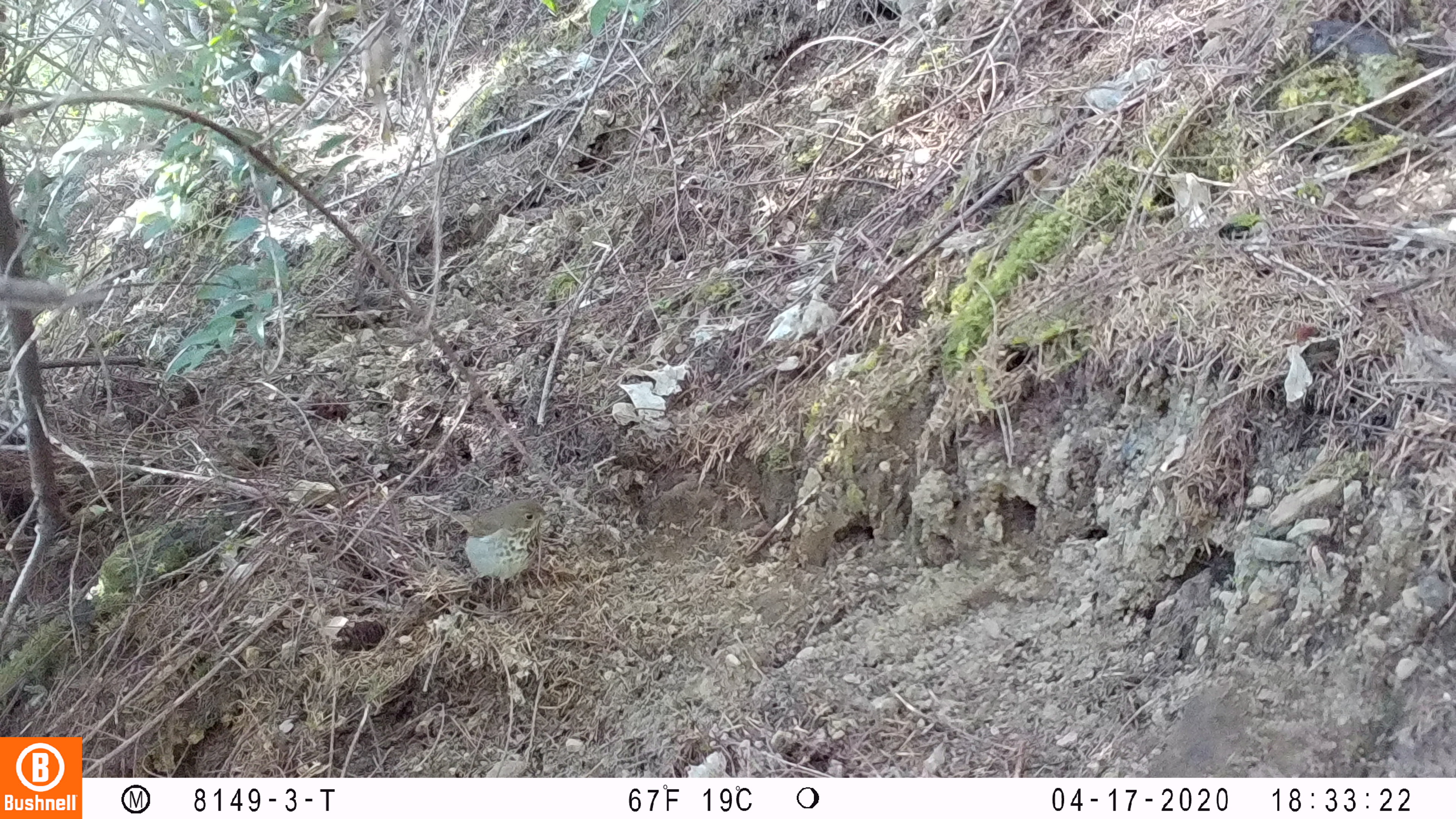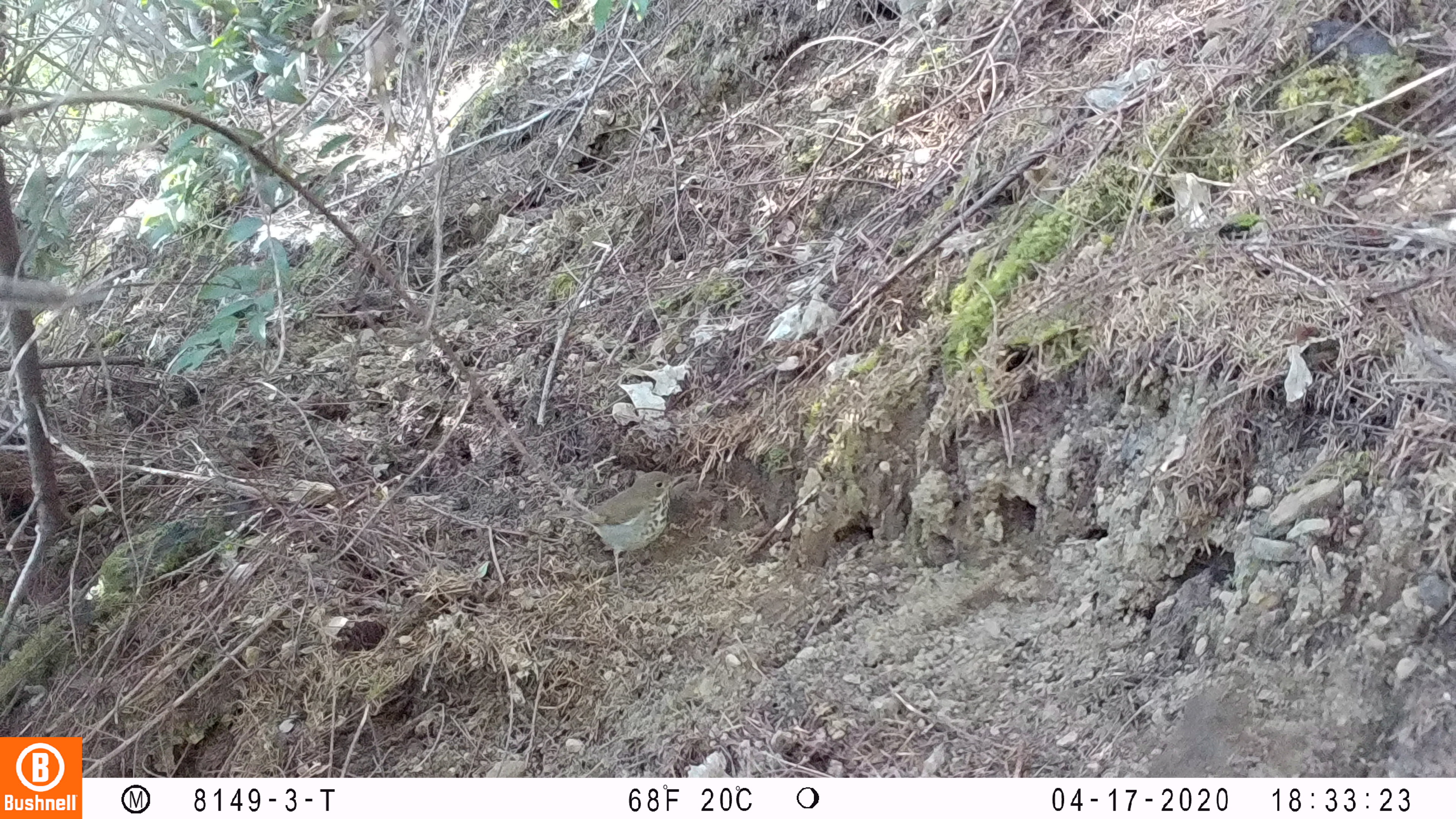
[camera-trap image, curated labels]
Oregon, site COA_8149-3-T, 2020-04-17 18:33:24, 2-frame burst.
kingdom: Animalia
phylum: Chordata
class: Aves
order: Passeriformes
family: Turdidae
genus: Catharus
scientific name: Catharus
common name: brown thrushes and nightingale-thrushes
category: catharus species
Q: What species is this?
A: Catharus species (brown thrushes and nightingale-thrushes) (Catharus).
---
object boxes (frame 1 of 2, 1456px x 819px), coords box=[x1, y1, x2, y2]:
catharus species: box=[435, 486, 568, 623]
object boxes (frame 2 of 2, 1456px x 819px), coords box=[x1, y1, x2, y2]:
catharus species: box=[550, 460, 702, 588]